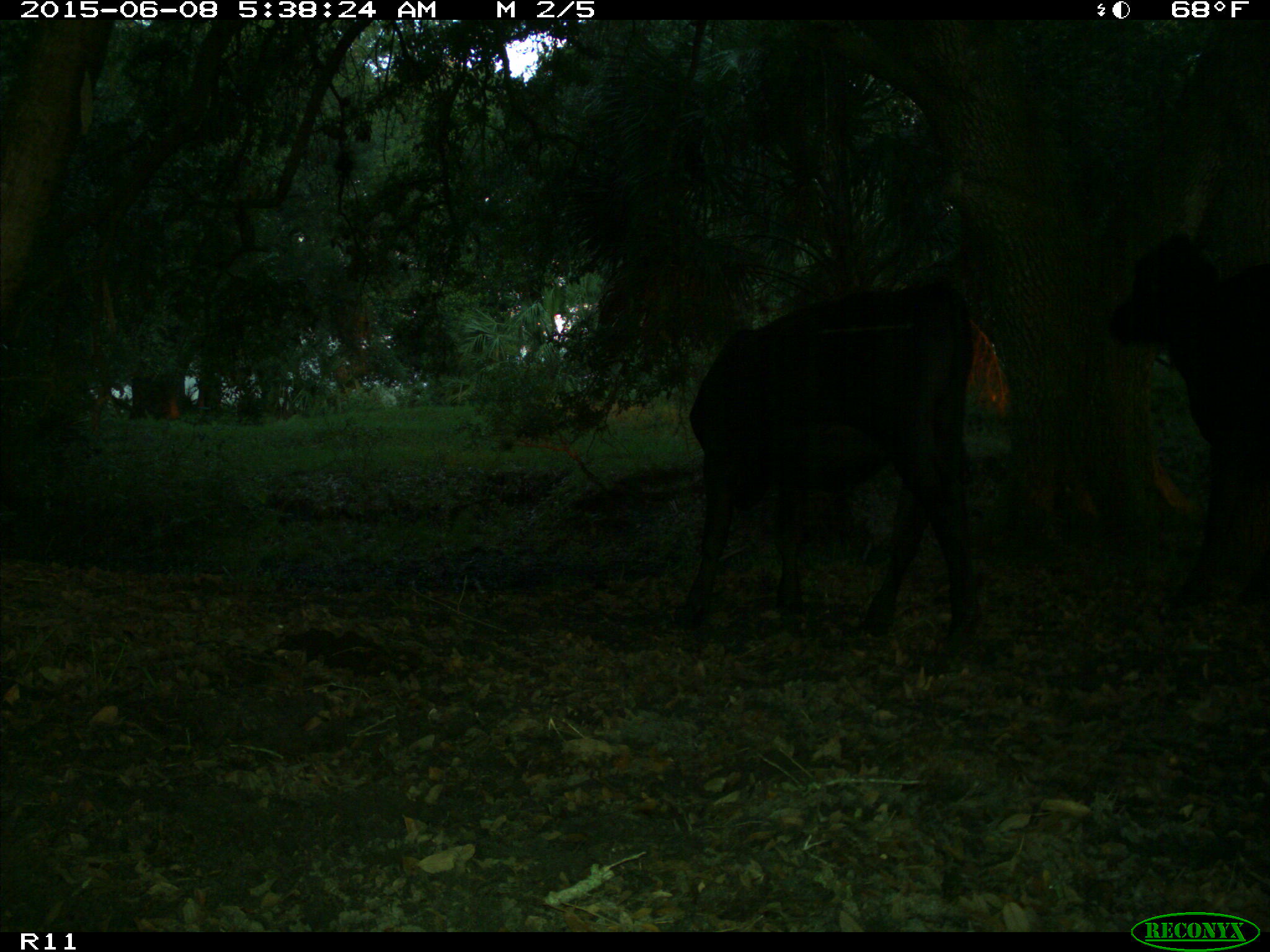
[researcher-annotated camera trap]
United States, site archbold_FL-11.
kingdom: Animalia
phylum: Chordata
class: Mammalia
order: Artiodactyla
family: Bovidae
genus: Bos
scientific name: Bos taurus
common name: domestic cow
Bos taurus (domestic cow).